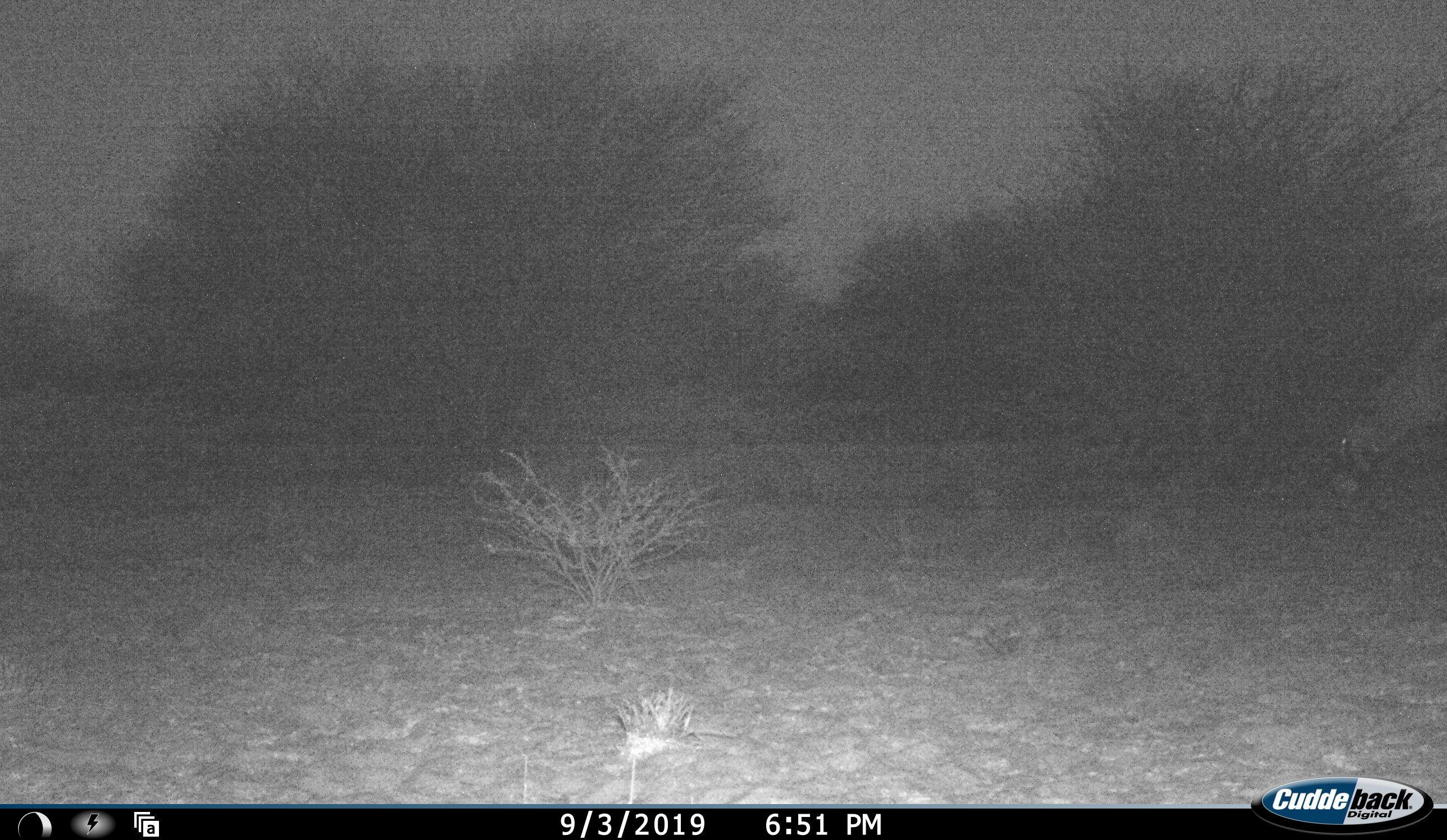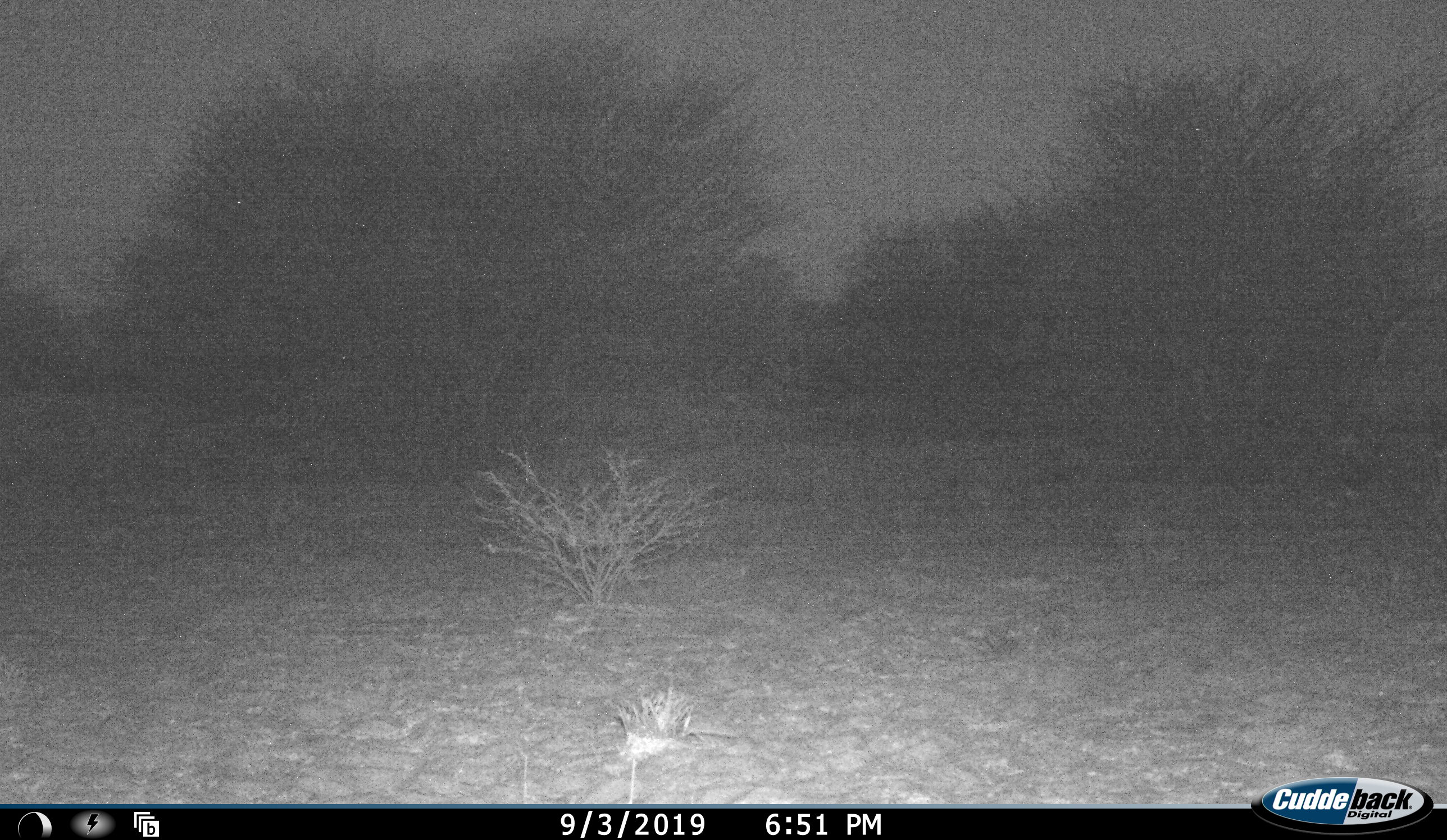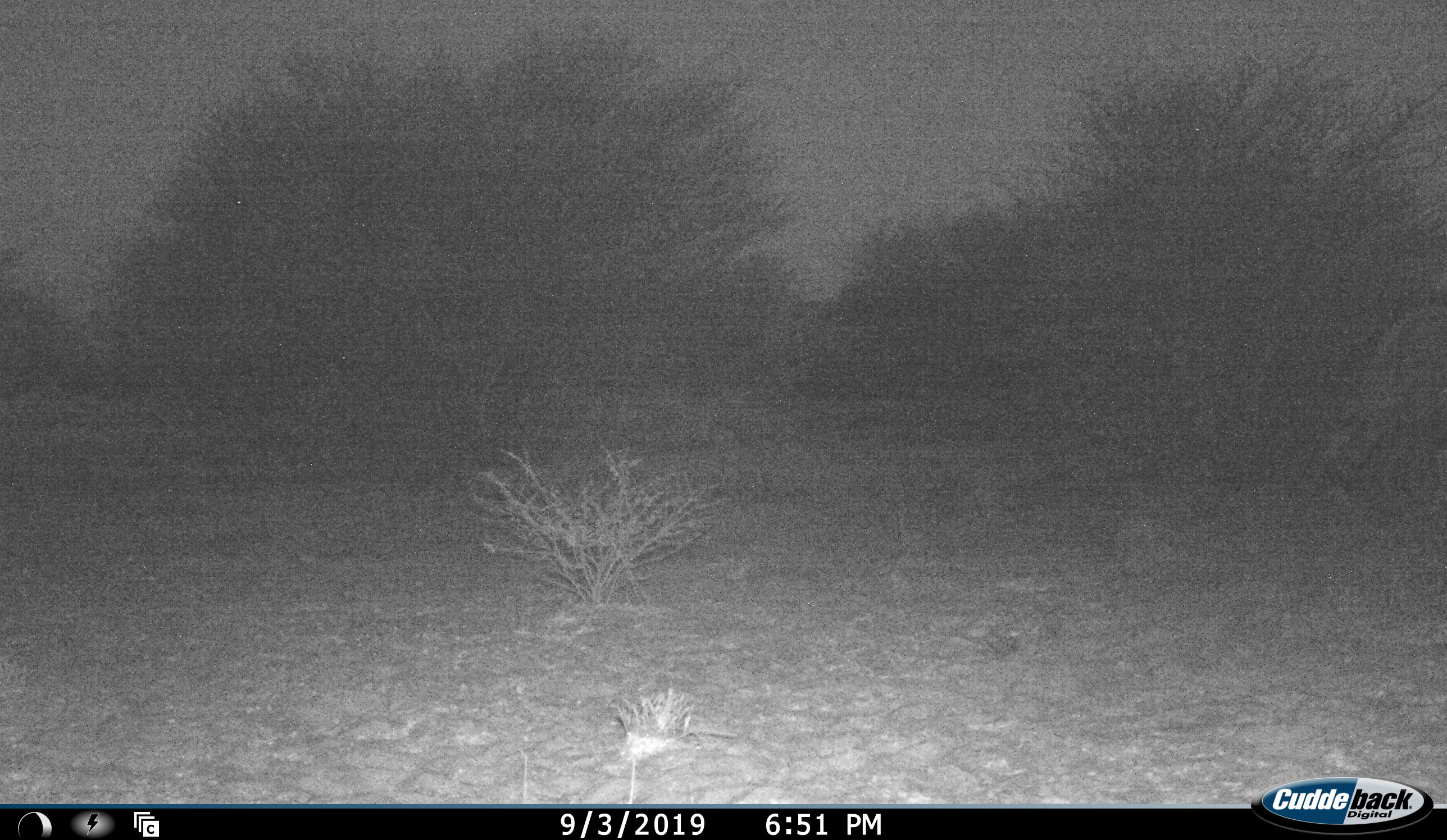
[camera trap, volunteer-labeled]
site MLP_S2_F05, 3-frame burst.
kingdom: Animalia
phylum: Chordata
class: Mammalia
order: Artiodactyla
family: Bovidae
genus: Oryx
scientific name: Oryx gazella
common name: gemsbok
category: oryx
Oryx (gemsbok) (Oryx gazella), count 1. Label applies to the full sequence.